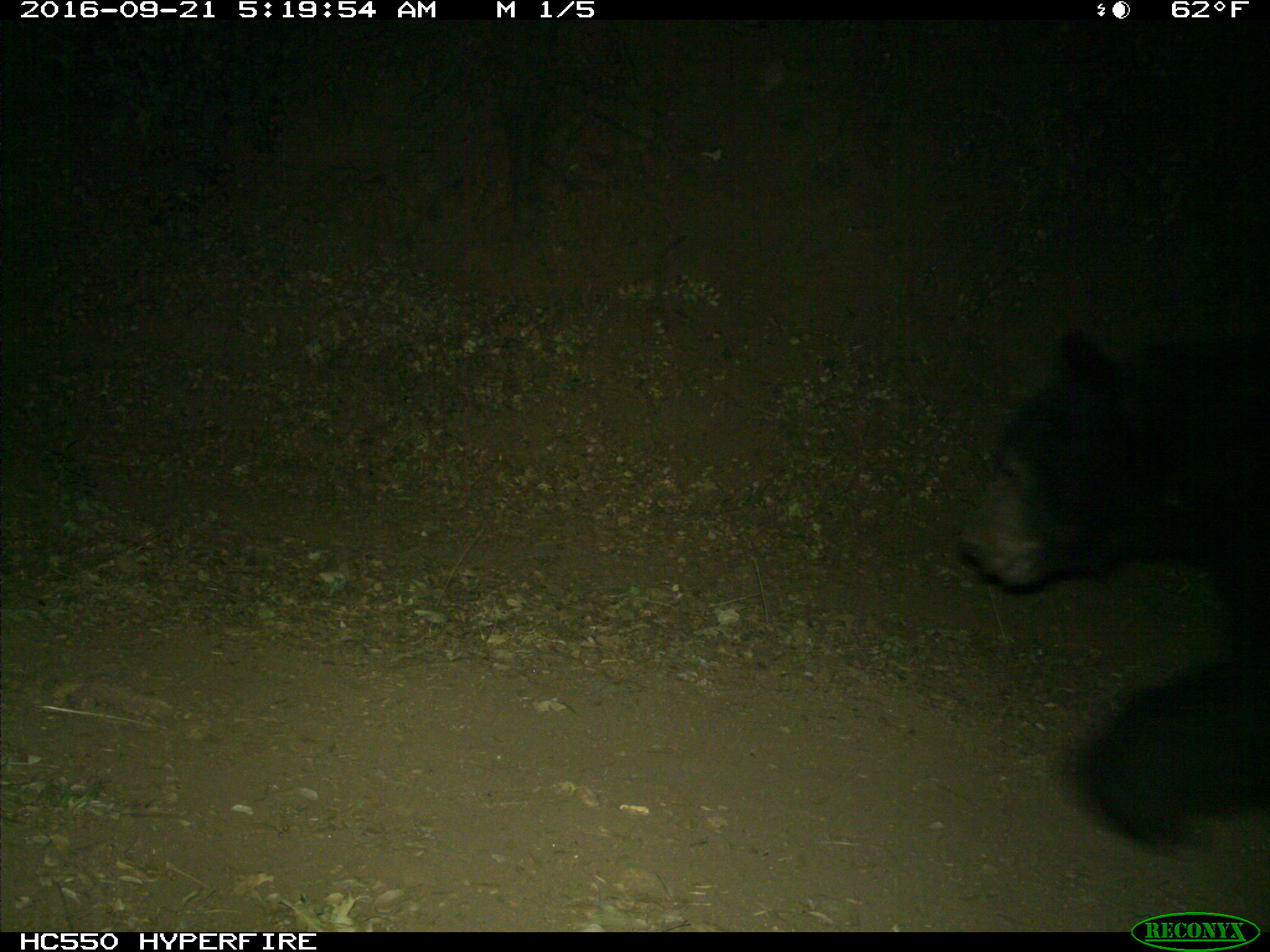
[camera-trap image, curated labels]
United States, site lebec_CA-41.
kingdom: Animalia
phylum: Chordata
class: Mammalia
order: Carnivora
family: Ursidae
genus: Ursus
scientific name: Ursus americanus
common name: american black bear